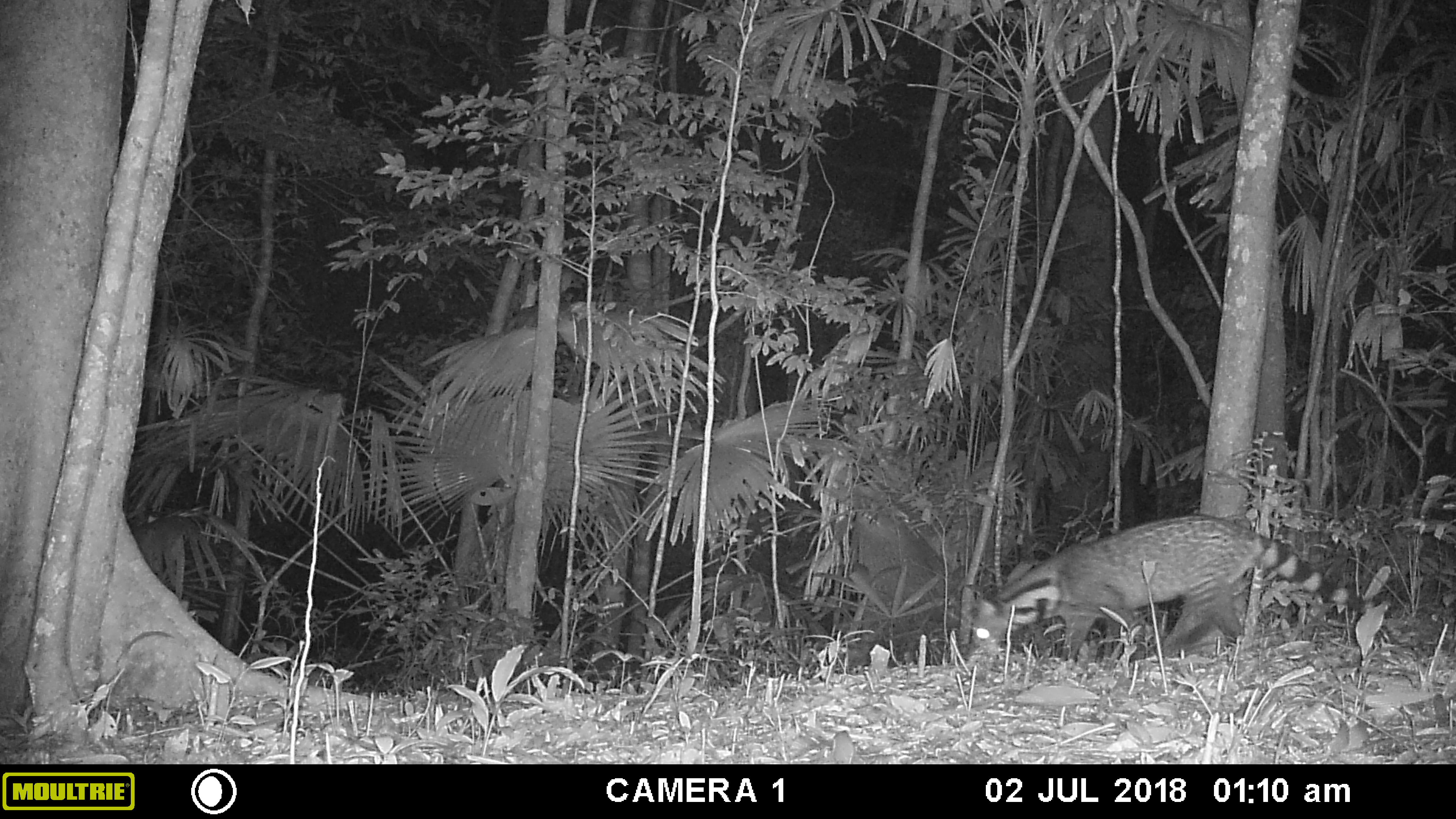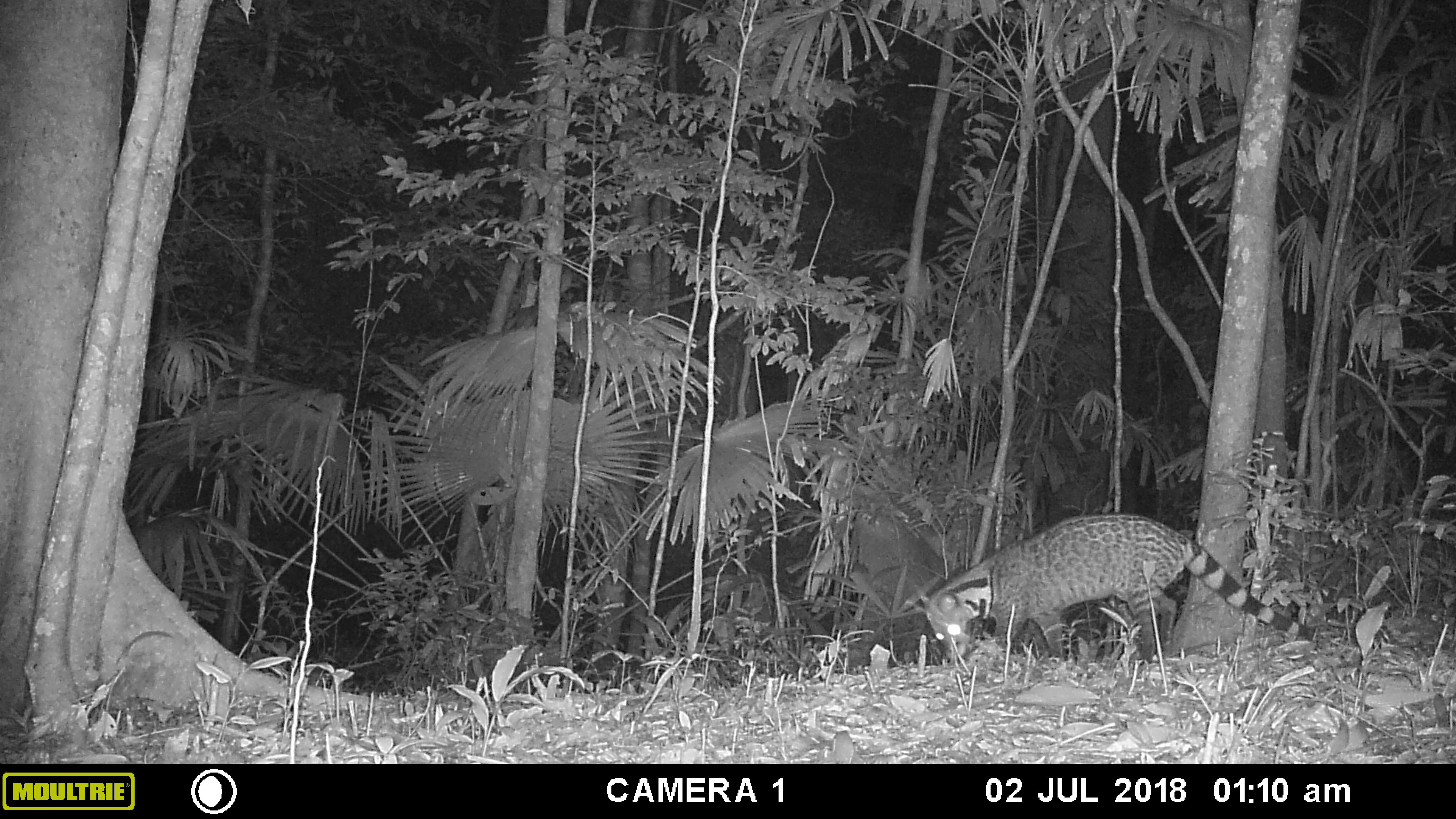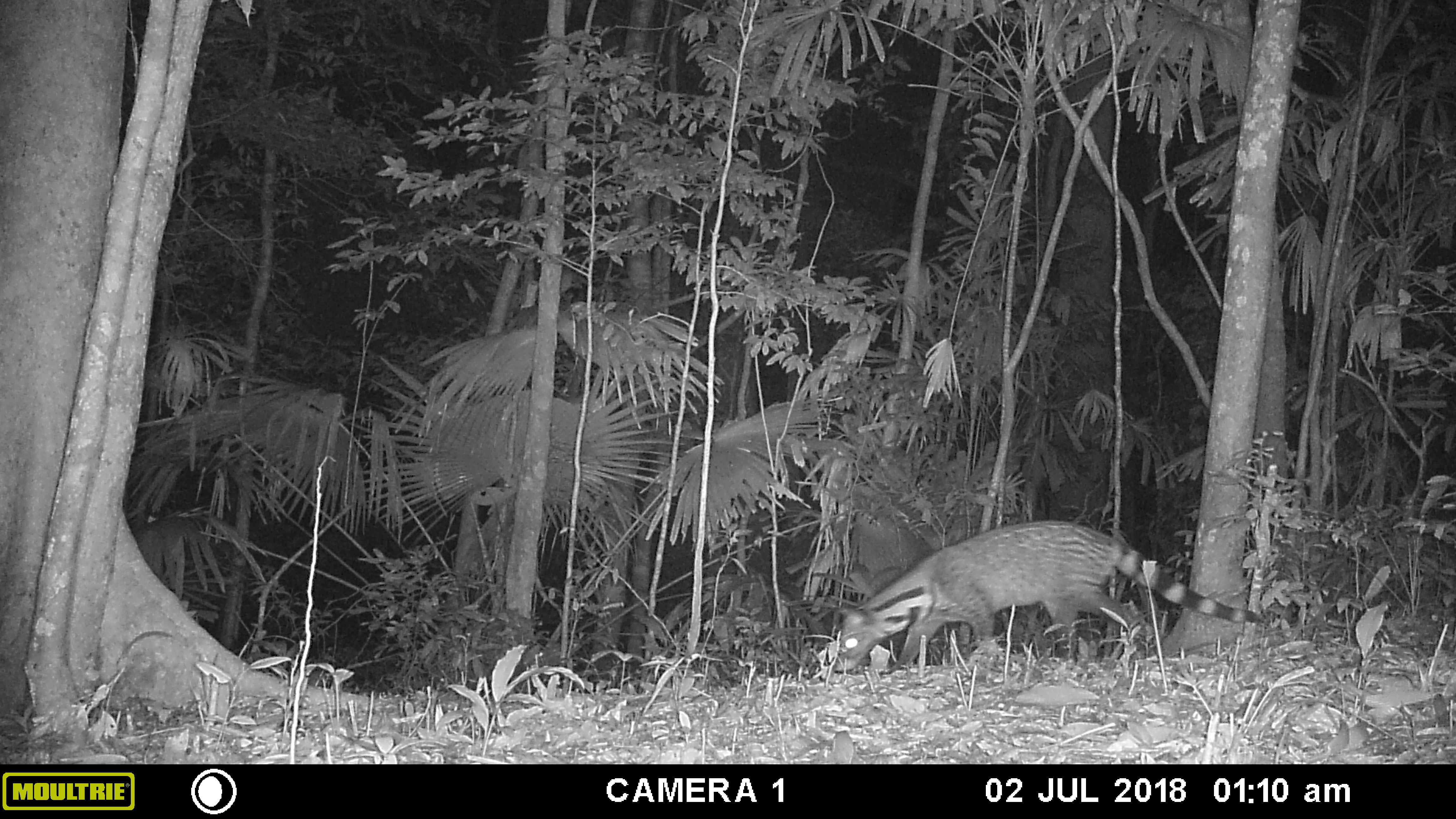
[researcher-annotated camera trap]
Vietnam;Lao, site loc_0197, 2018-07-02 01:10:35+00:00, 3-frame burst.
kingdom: Animalia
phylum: Chordata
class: Mammalia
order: Carnivora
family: Viverridae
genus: Viverra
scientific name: Viverra zibetha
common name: large indian civet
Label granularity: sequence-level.